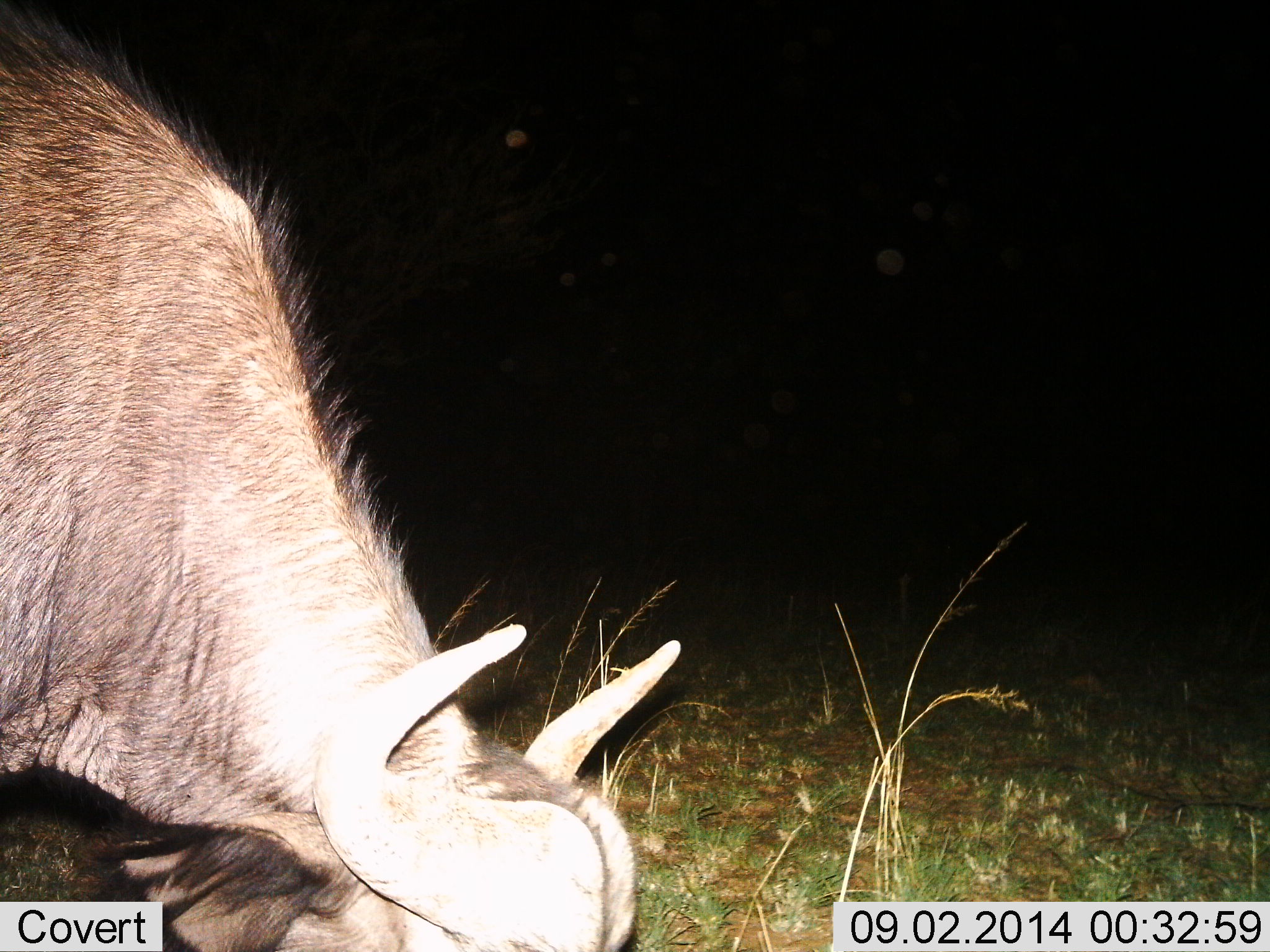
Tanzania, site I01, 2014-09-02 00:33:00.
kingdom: Animalia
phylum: Chordata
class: Mammalia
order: Artiodactyla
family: Bovidae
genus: Connochaetes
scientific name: Connochaetes taurinus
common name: blue wildebeest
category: wildebeest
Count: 1.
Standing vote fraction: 10%.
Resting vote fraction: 0%.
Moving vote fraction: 0%.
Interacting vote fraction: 0%.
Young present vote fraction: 0%.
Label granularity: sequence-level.